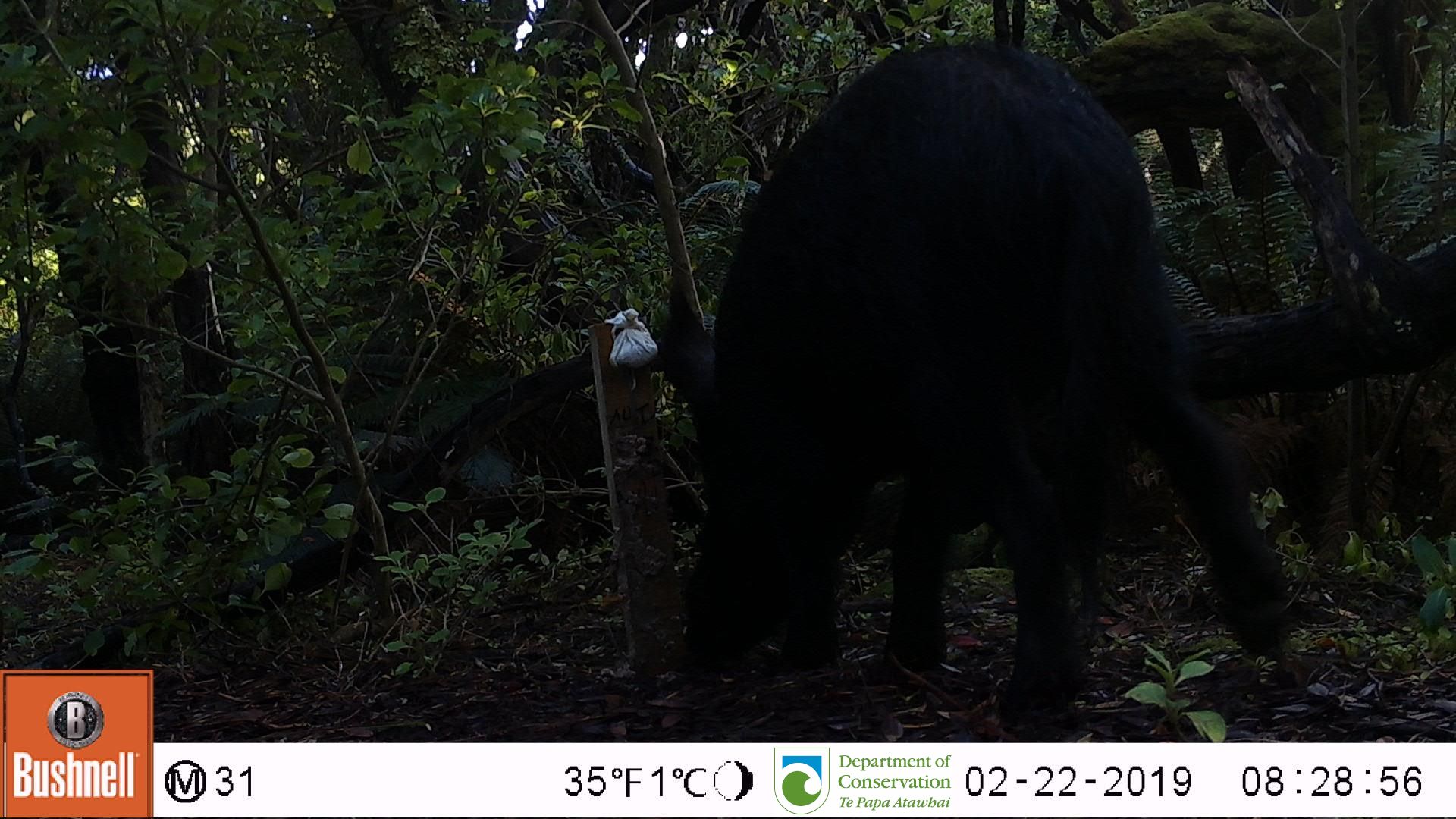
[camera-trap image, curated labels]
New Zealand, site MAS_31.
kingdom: Animalia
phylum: Chordata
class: Mammalia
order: Artiodactyla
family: Suidae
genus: Sus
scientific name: Sus scrofa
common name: pig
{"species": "pig (Sus scrofa)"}